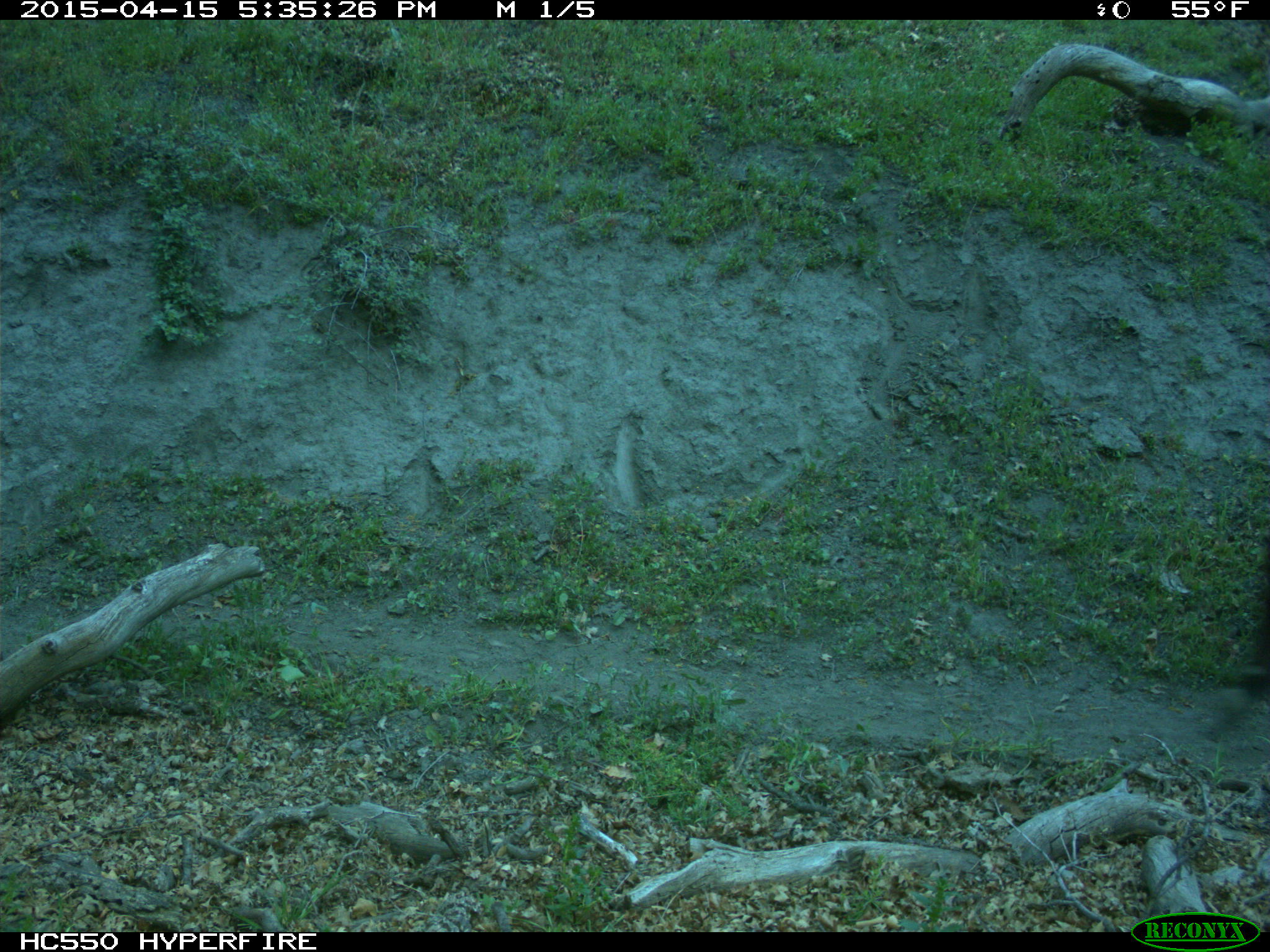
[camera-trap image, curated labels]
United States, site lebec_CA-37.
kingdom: Animalia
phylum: Chordata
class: Mammalia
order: Artiodactyla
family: Bovidae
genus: Bos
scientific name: Bos taurus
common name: domestic cow